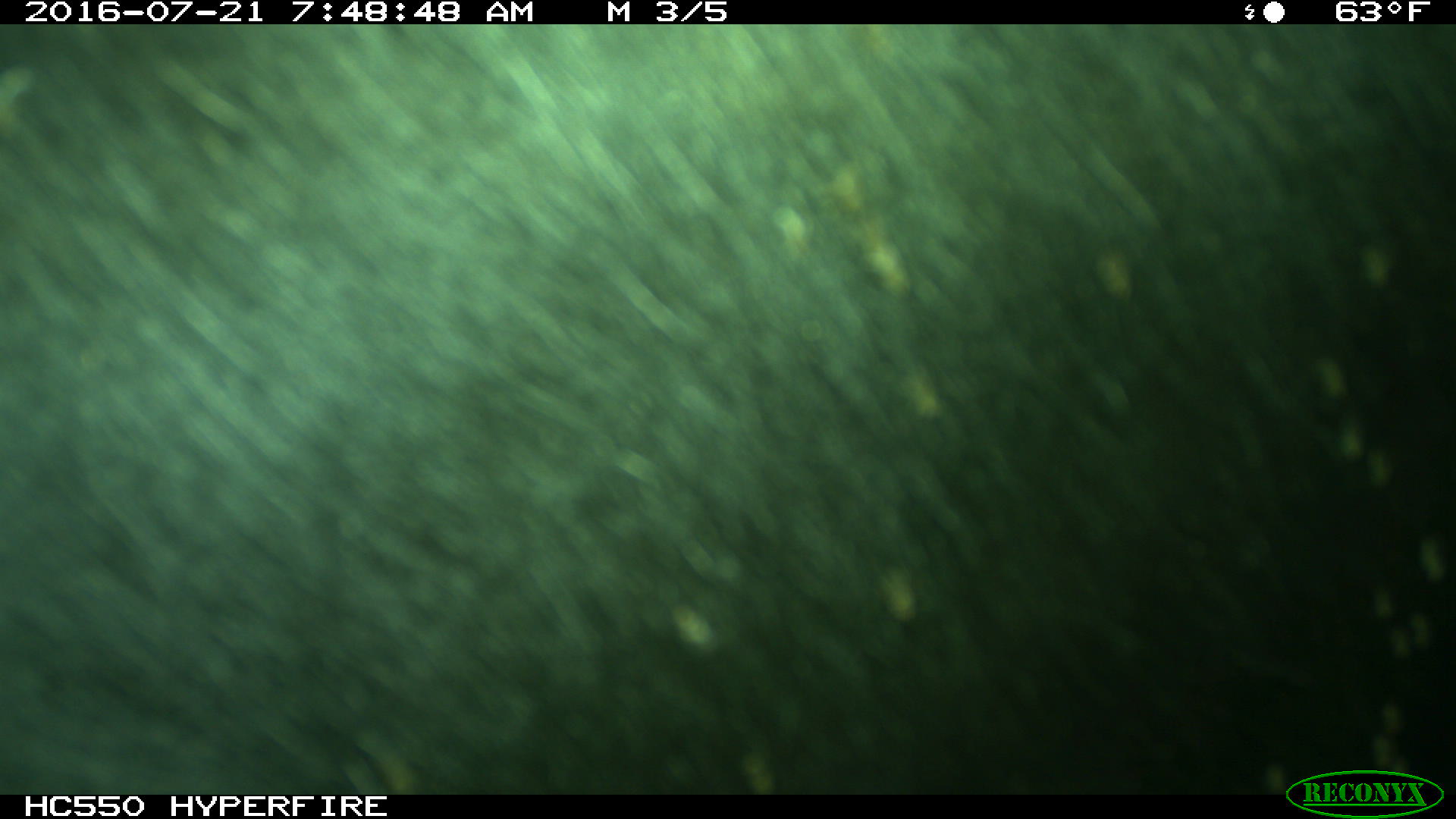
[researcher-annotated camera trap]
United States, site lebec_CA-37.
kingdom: Animalia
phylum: Chordata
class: Mammalia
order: Artiodactyla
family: Bovidae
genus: Bos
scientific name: Bos taurus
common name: domestic cow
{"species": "Bos taurus (domestic cow)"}